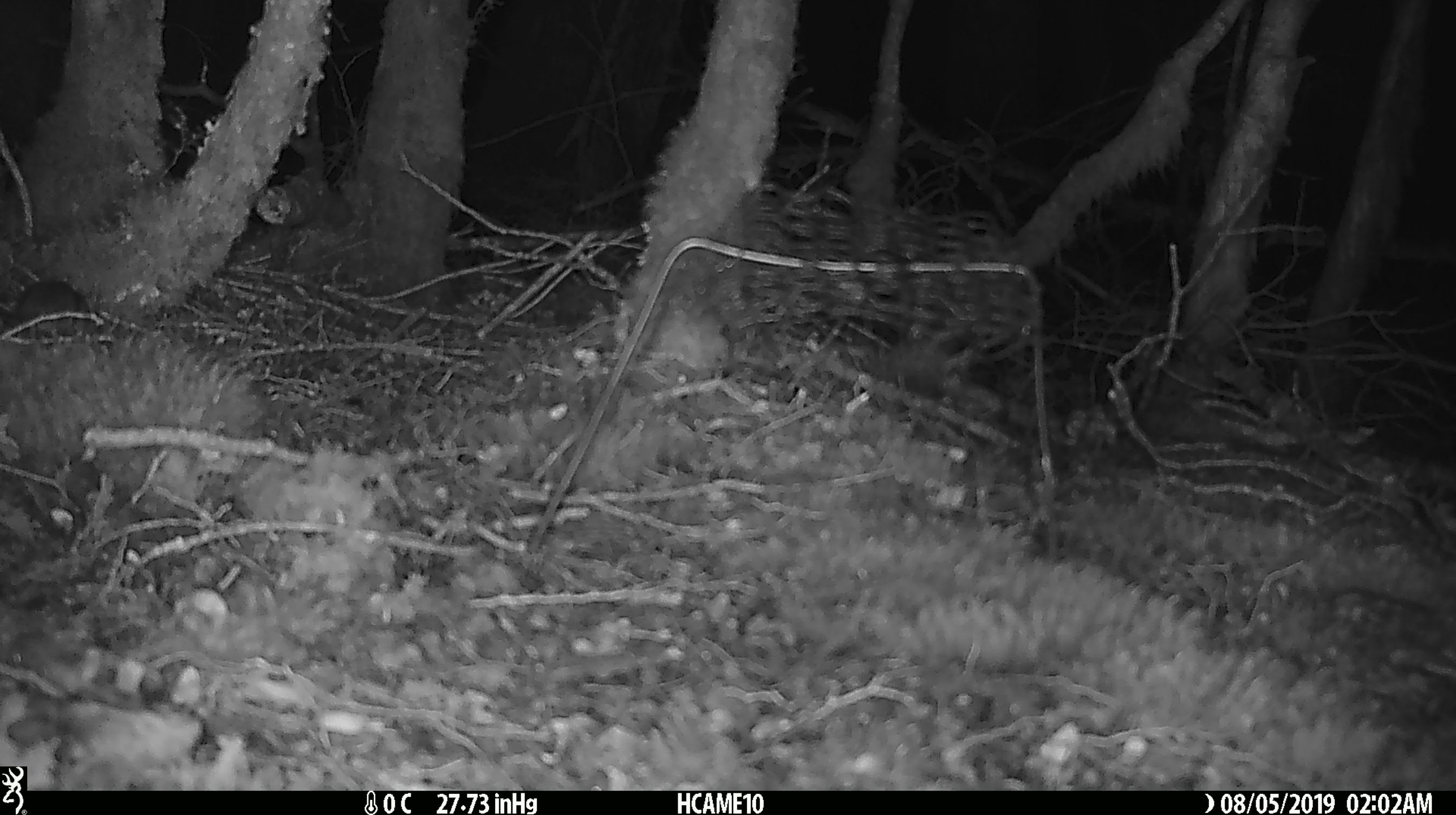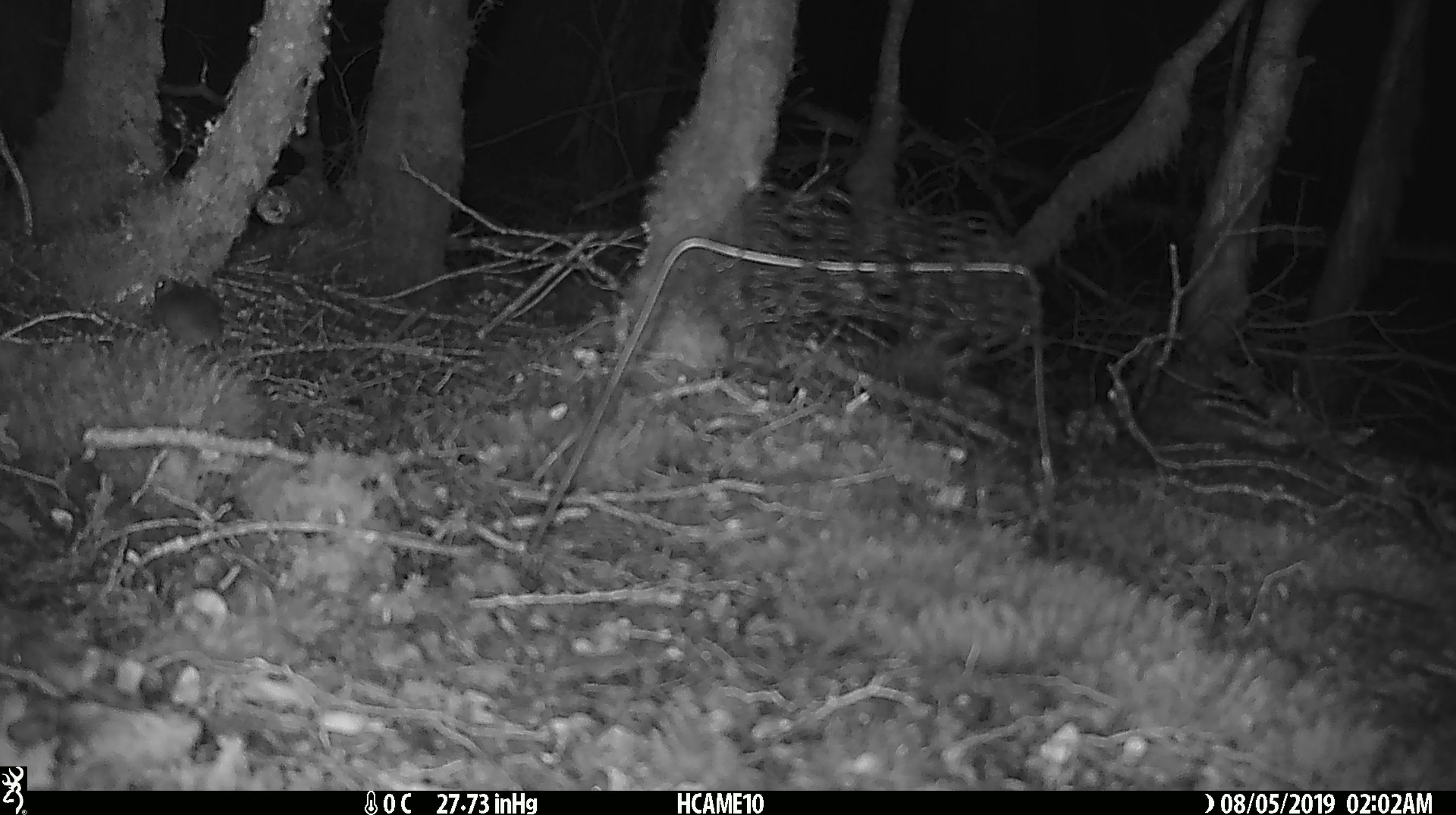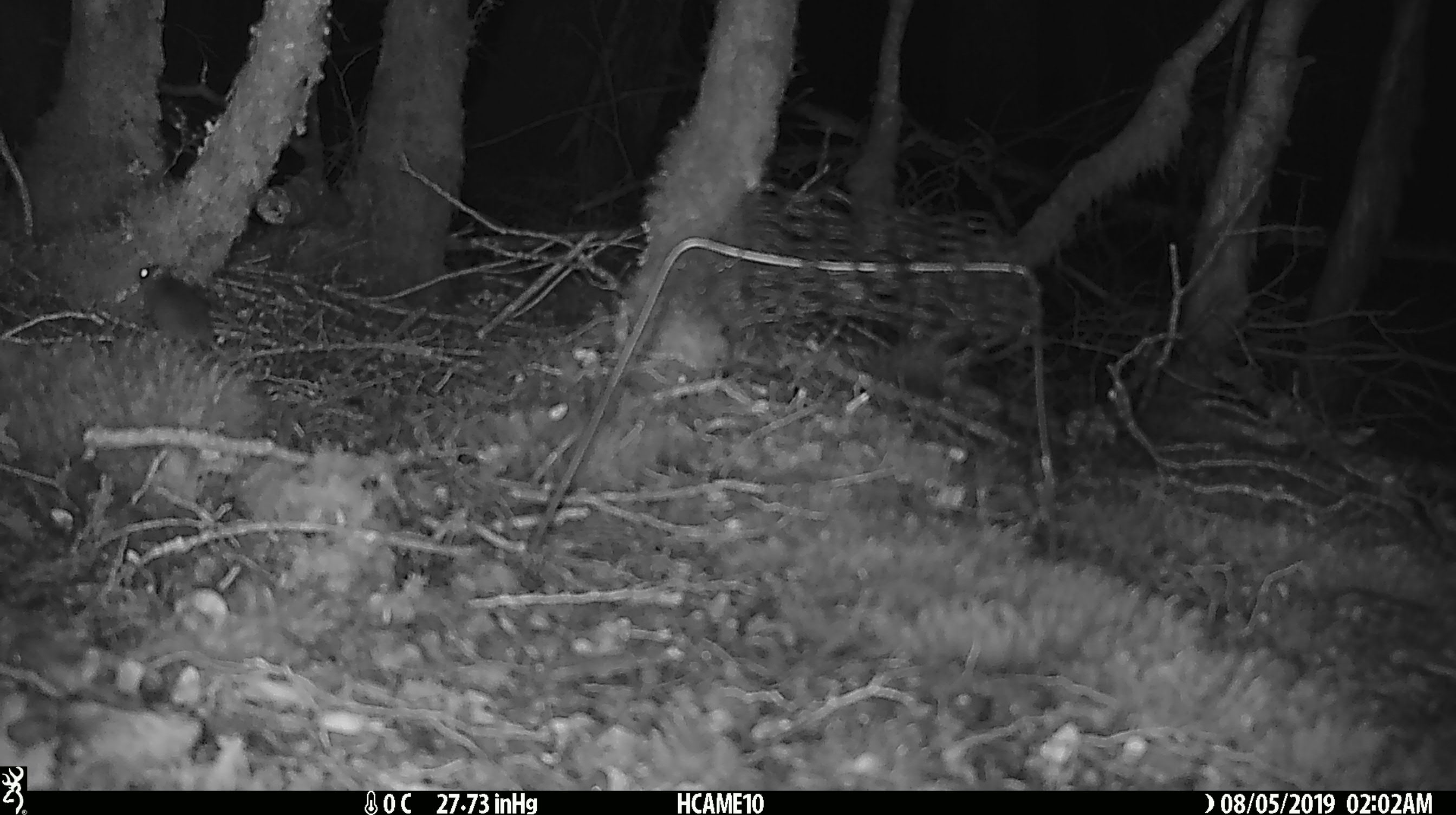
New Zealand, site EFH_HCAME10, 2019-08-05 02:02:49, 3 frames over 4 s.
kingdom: Animalia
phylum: Chordata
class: Mammalia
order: Rodentia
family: Muridae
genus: Mus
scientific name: Mus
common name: mouse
Mouse (Mus).